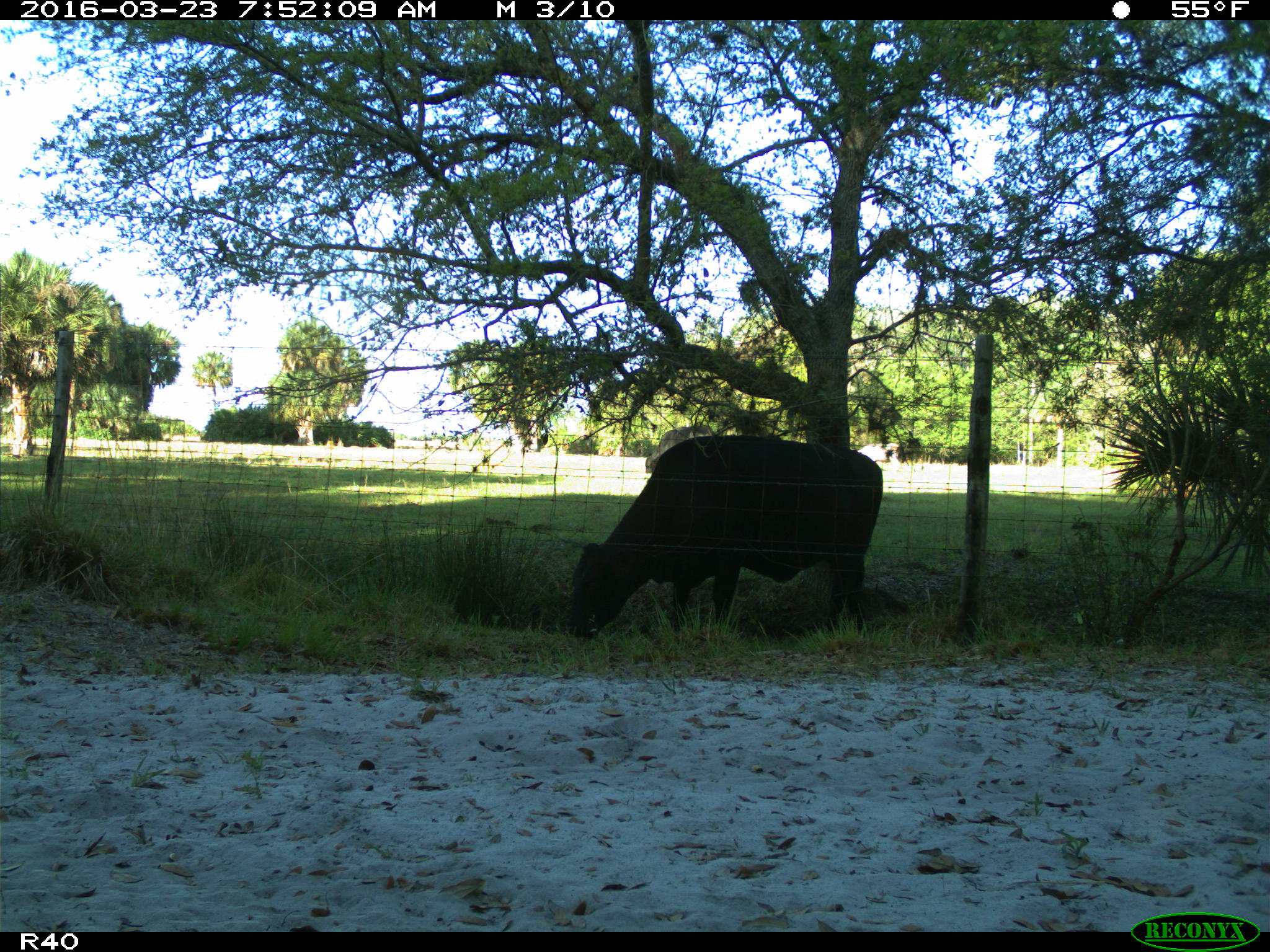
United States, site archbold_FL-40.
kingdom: Animalia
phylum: Chordata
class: Mammalia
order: Artiodactyla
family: Bovidae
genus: Bos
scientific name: Bos taurus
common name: domestic cow